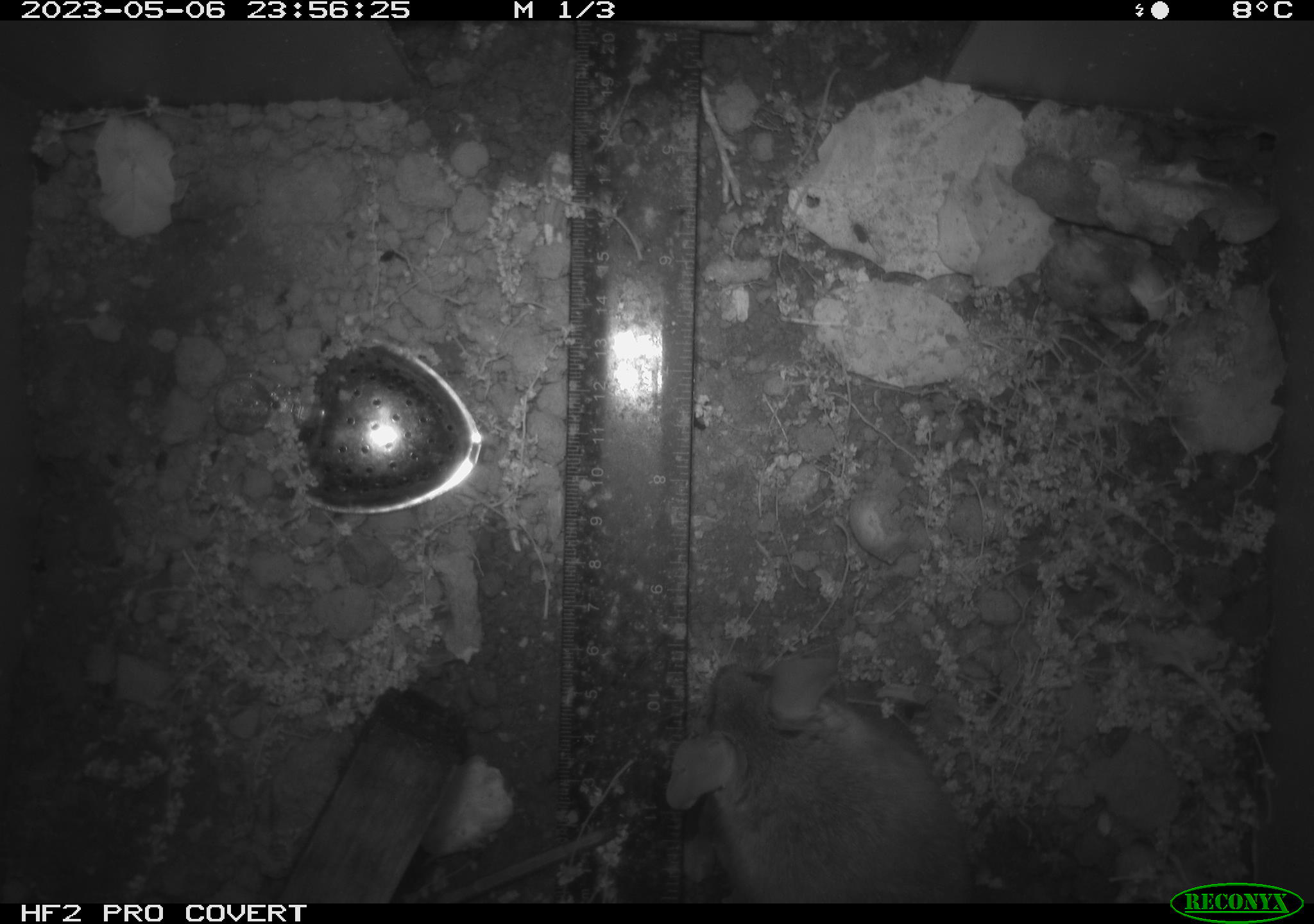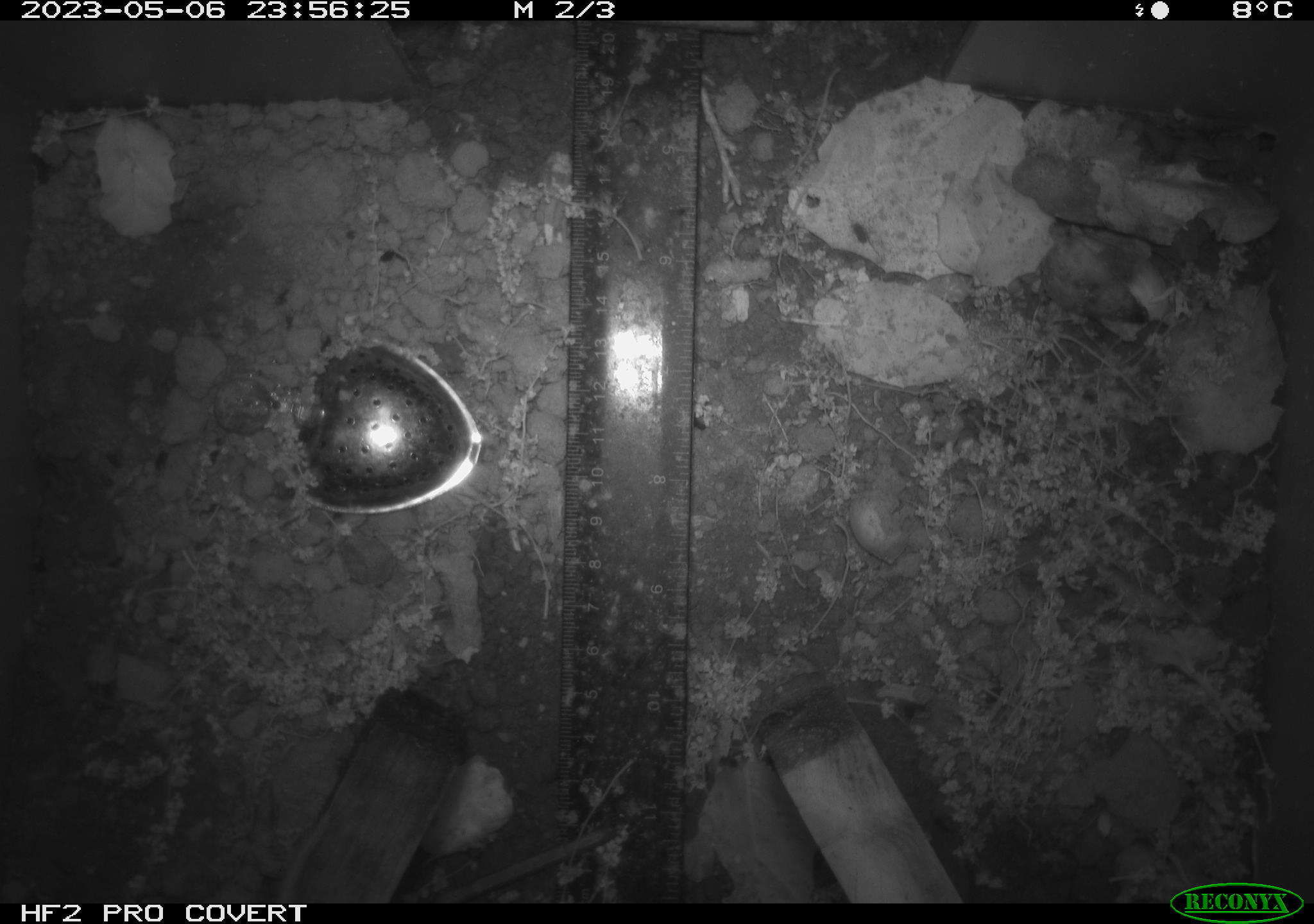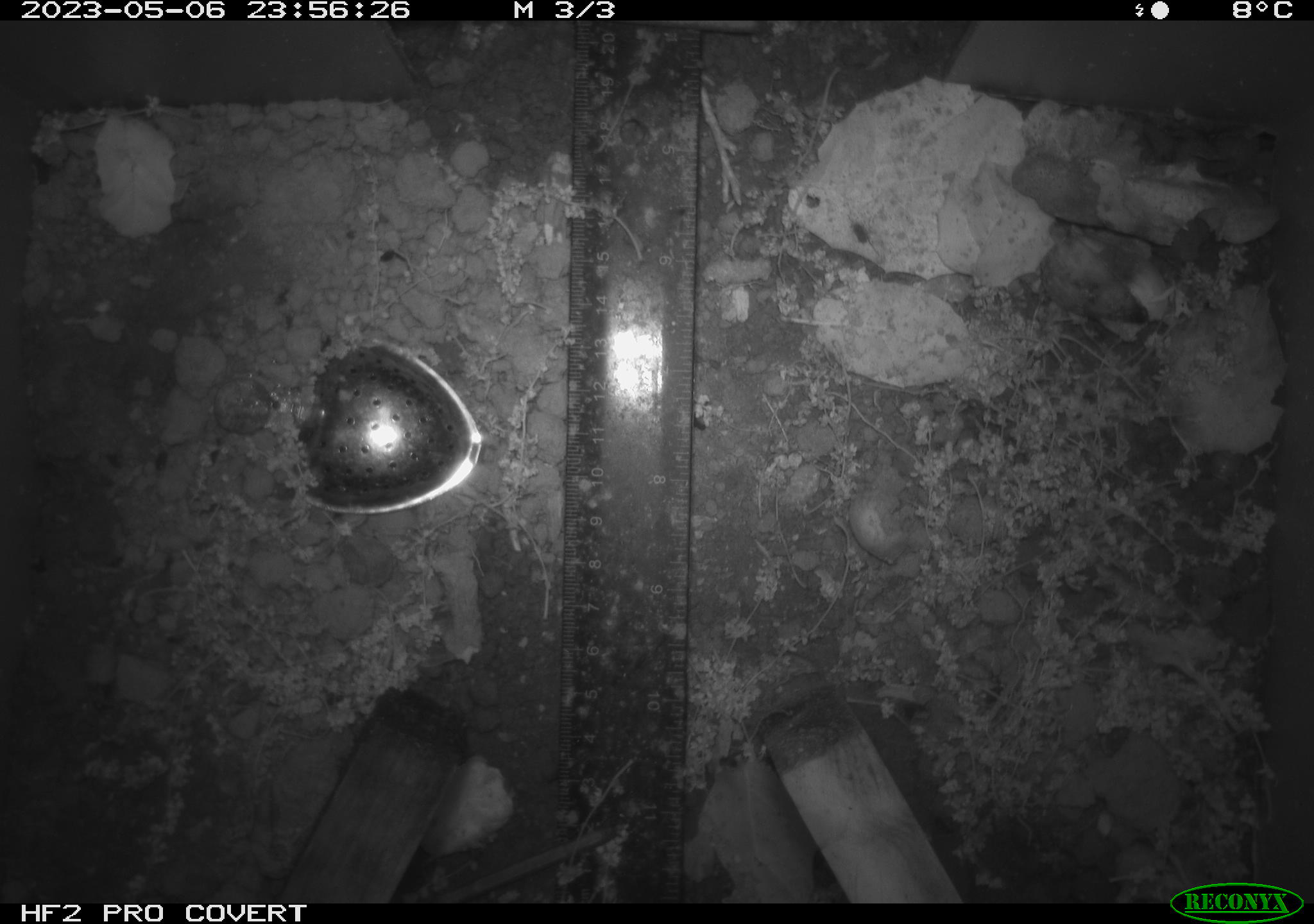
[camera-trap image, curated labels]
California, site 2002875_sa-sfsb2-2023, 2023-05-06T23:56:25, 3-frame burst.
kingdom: Animalia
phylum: Chordata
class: Mammalia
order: Rodentia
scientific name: Rodentia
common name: mouse species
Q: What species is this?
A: Mouse species (Rodentia).